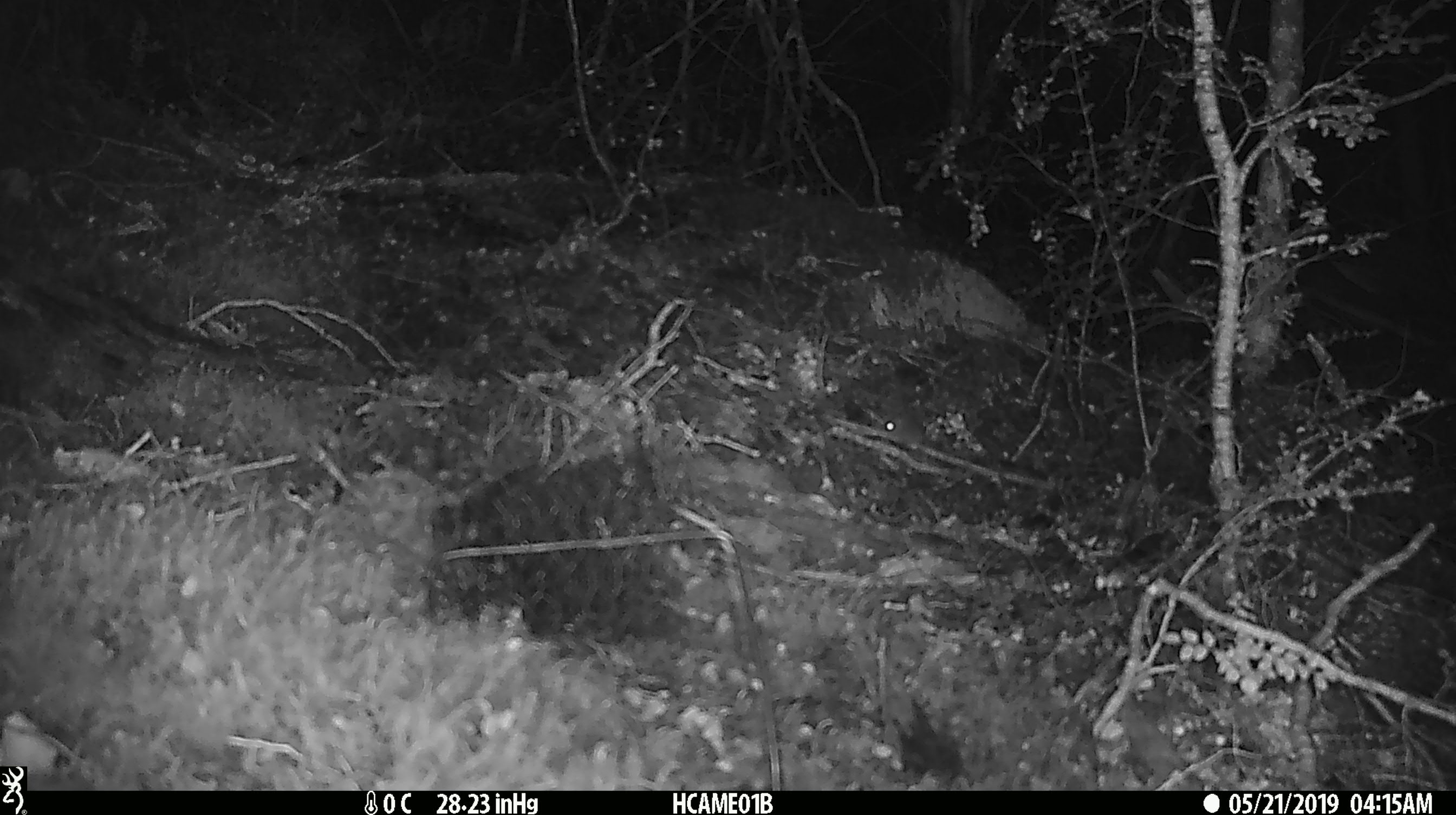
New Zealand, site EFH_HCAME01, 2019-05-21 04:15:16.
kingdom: Animalia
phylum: Chordata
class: Mammalia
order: Rodentia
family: Muridae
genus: Mus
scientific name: Mus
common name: mouse